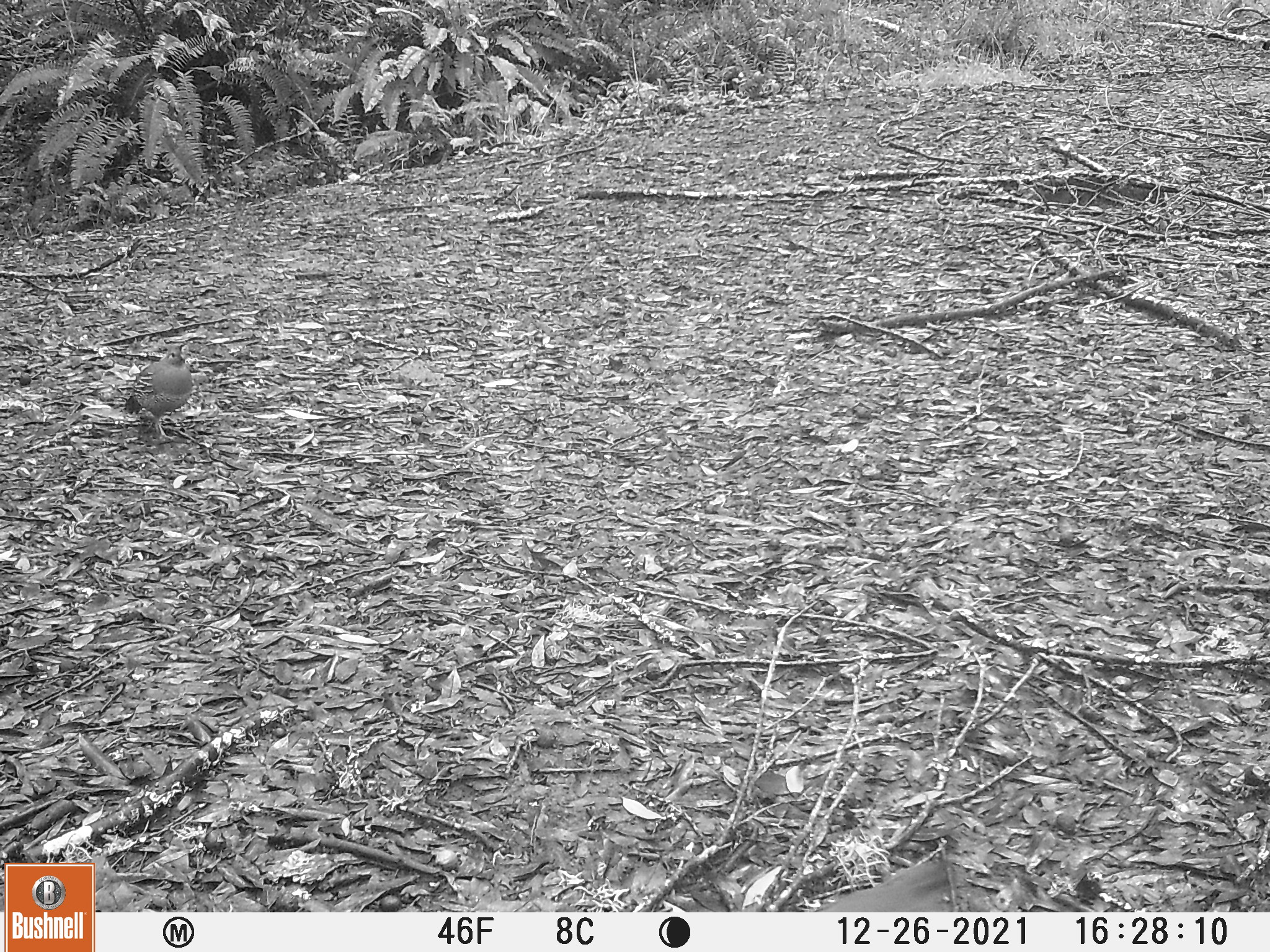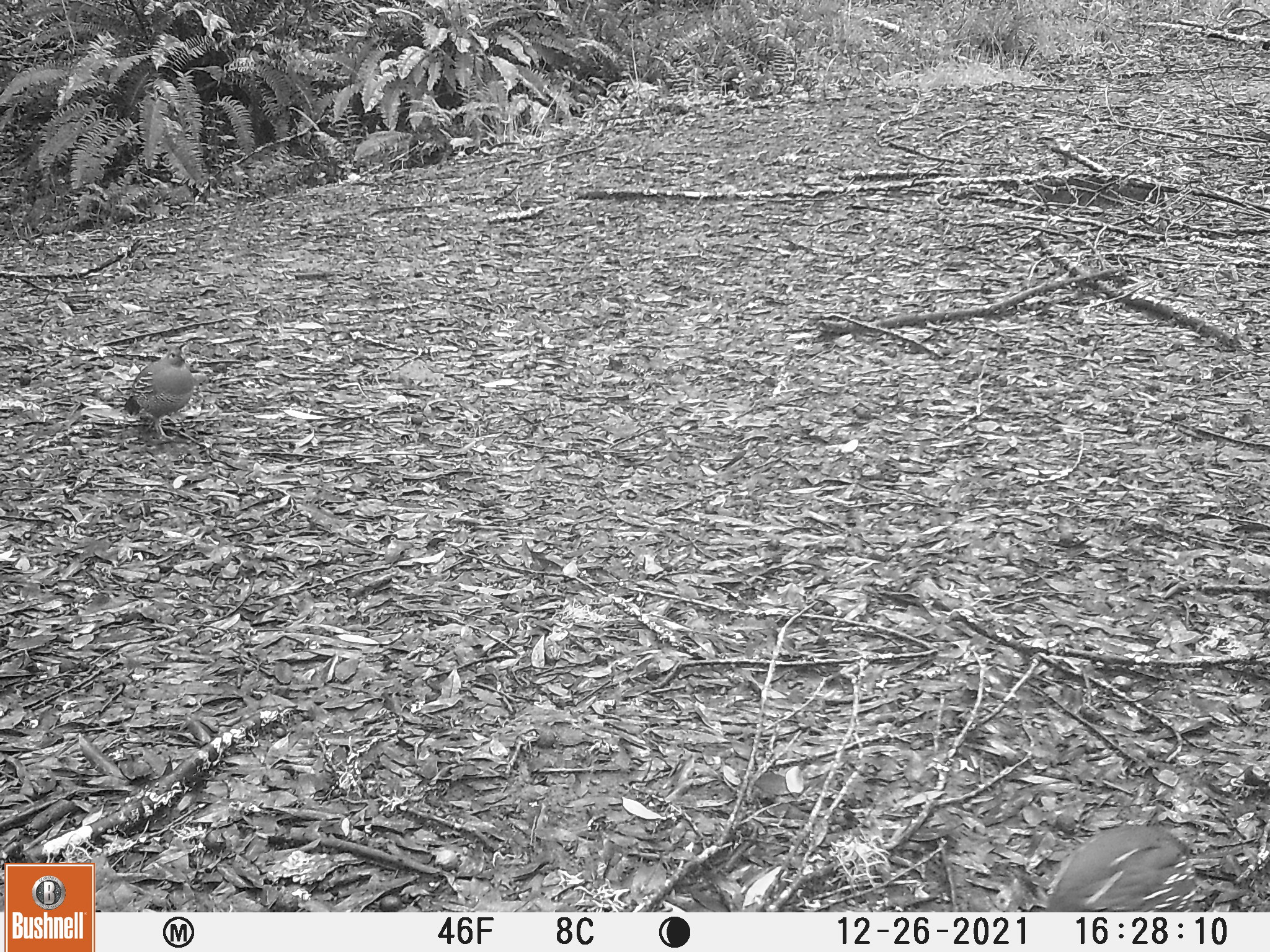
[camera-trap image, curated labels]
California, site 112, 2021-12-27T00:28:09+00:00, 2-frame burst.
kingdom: Animalia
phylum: Chordata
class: Aves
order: Galliformes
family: Odontophoridae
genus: Callipepla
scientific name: Callipepla californica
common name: california quail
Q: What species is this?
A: California quail (Callipepla californica).